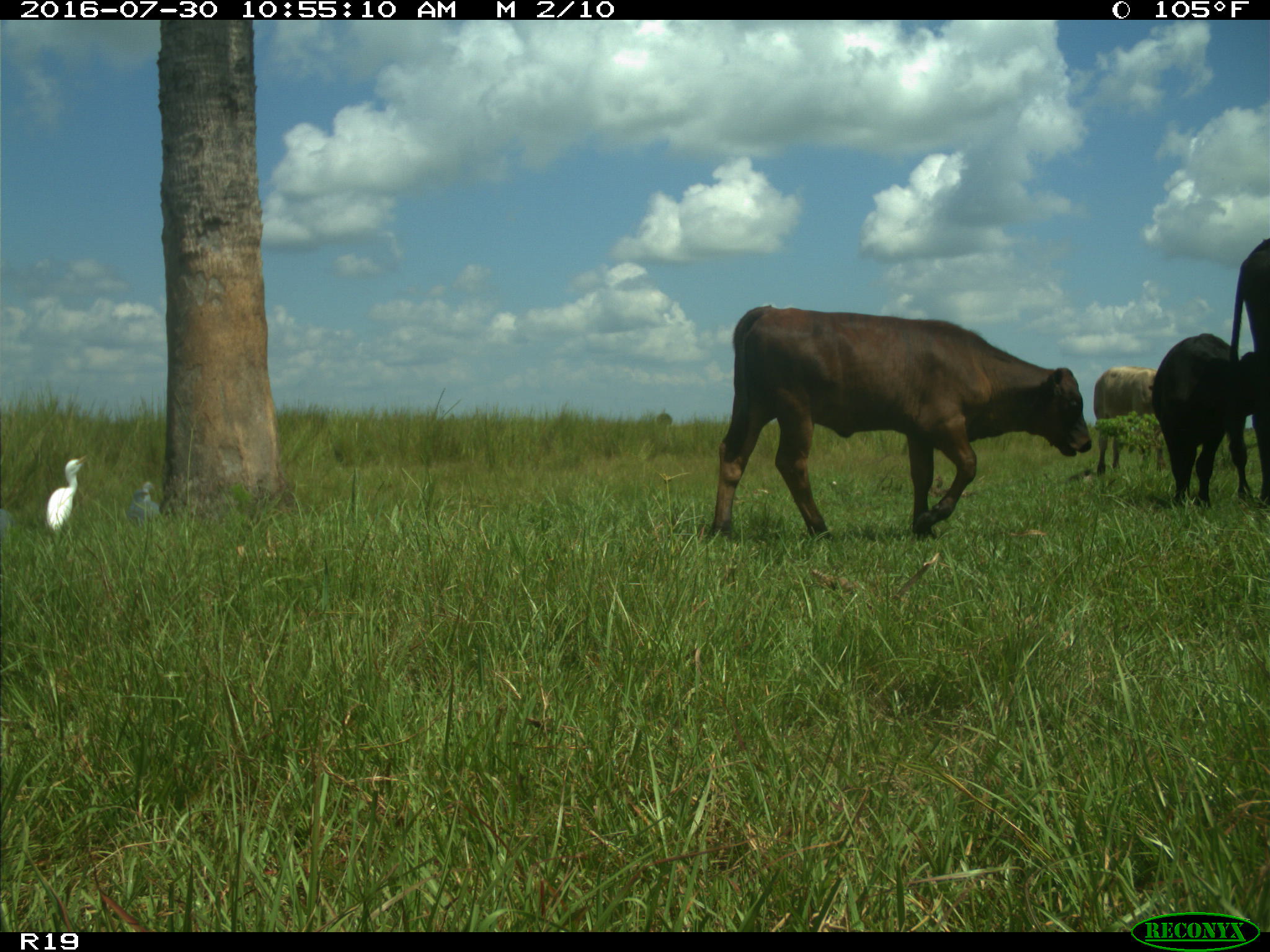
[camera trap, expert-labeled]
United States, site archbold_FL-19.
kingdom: Animalia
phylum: Chordata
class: Mammalia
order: Artiodactyla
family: Bovidae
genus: Bos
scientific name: Bos taurus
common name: domestic cow